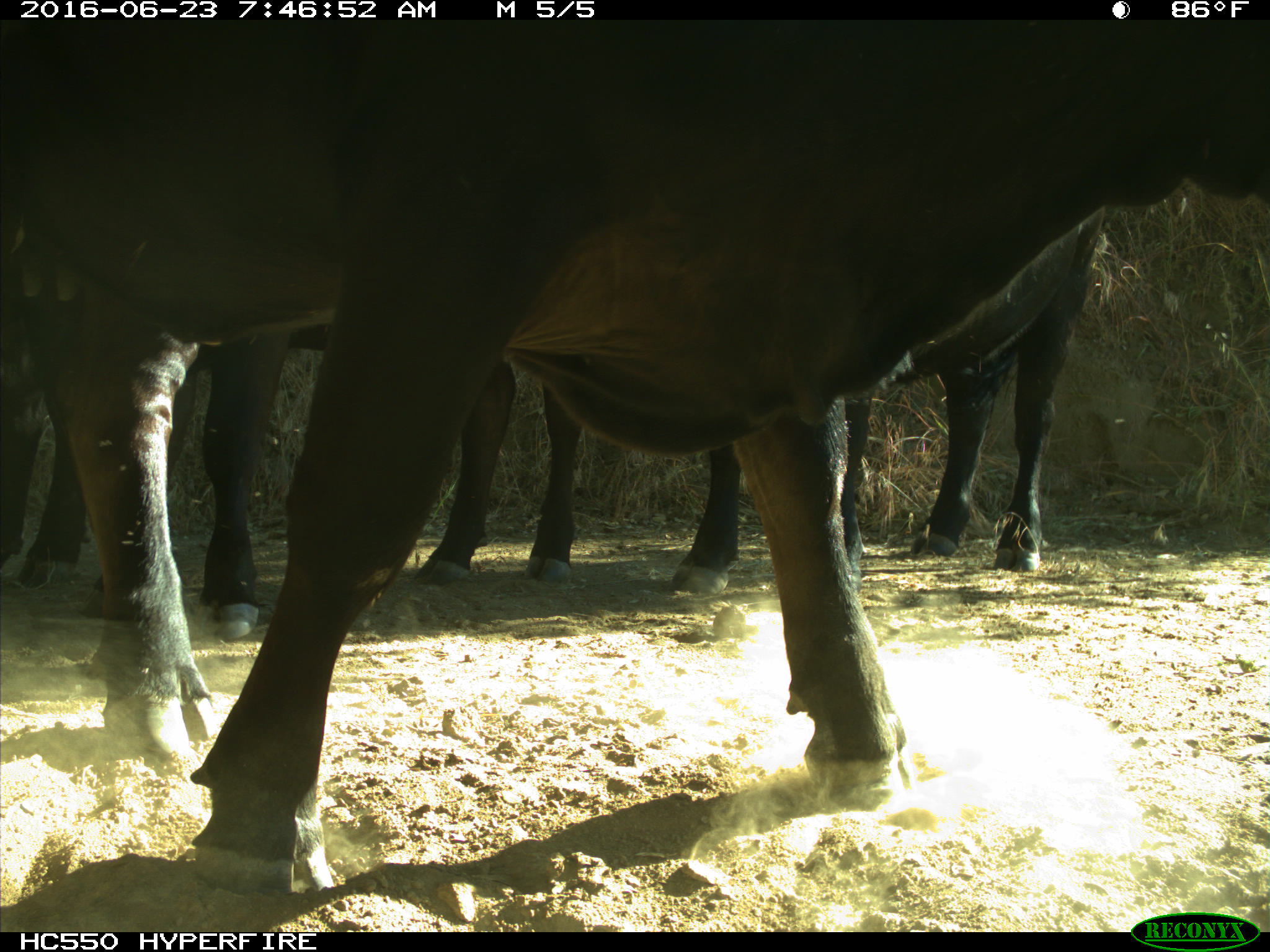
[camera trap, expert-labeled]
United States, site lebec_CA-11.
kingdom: Animalia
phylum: Chordata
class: Mammalia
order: Artiodactyla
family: Bovidae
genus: Bos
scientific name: Bos taurus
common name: domestic cow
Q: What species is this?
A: Bos taurus (domestic cow).